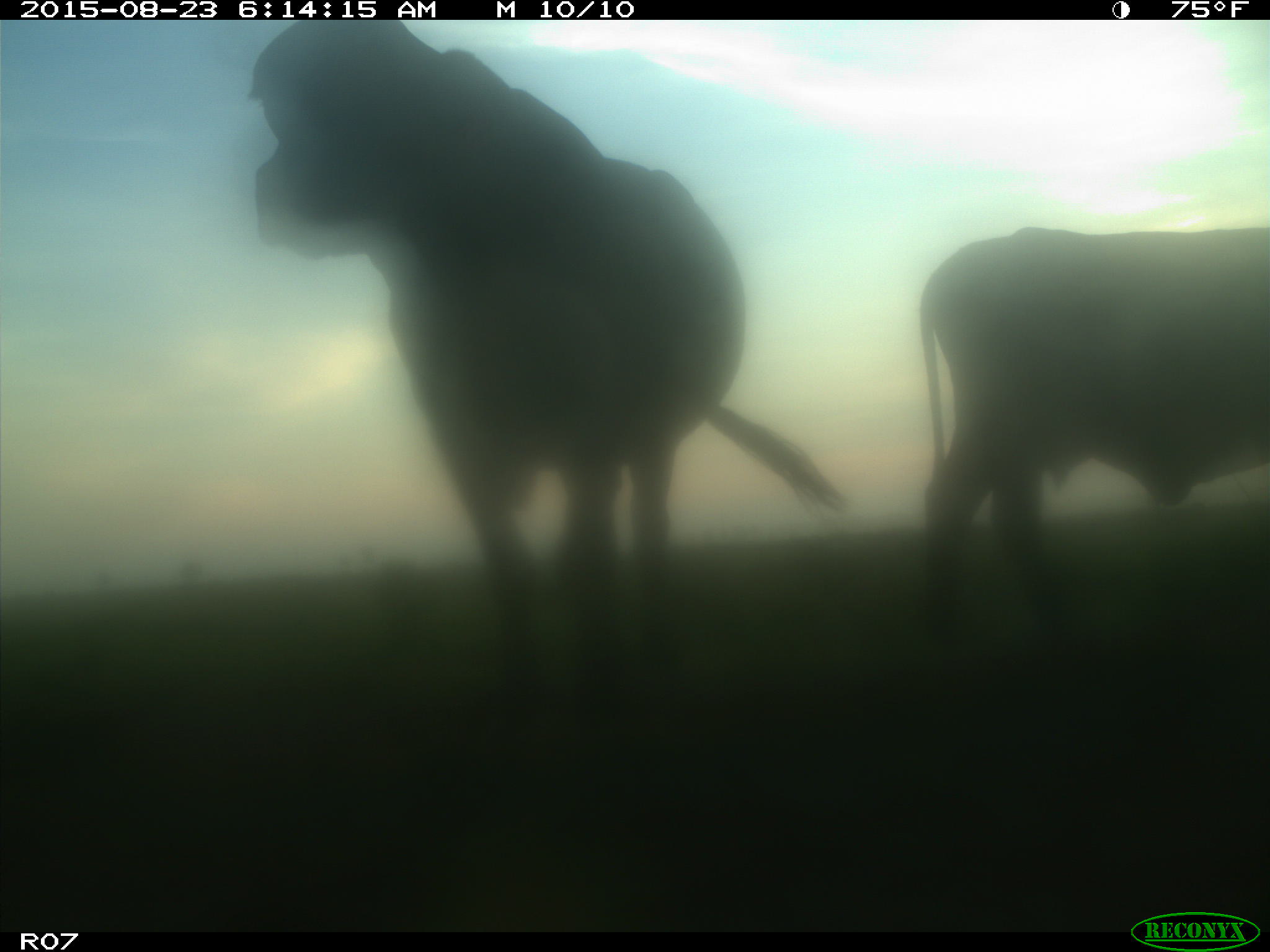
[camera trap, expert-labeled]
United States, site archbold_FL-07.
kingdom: Animalia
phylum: Chordata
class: Mammalia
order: Artiodactyla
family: Bovidae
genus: Bos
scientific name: Bos taurus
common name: domestic cow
Bos taurus (domestic cow).